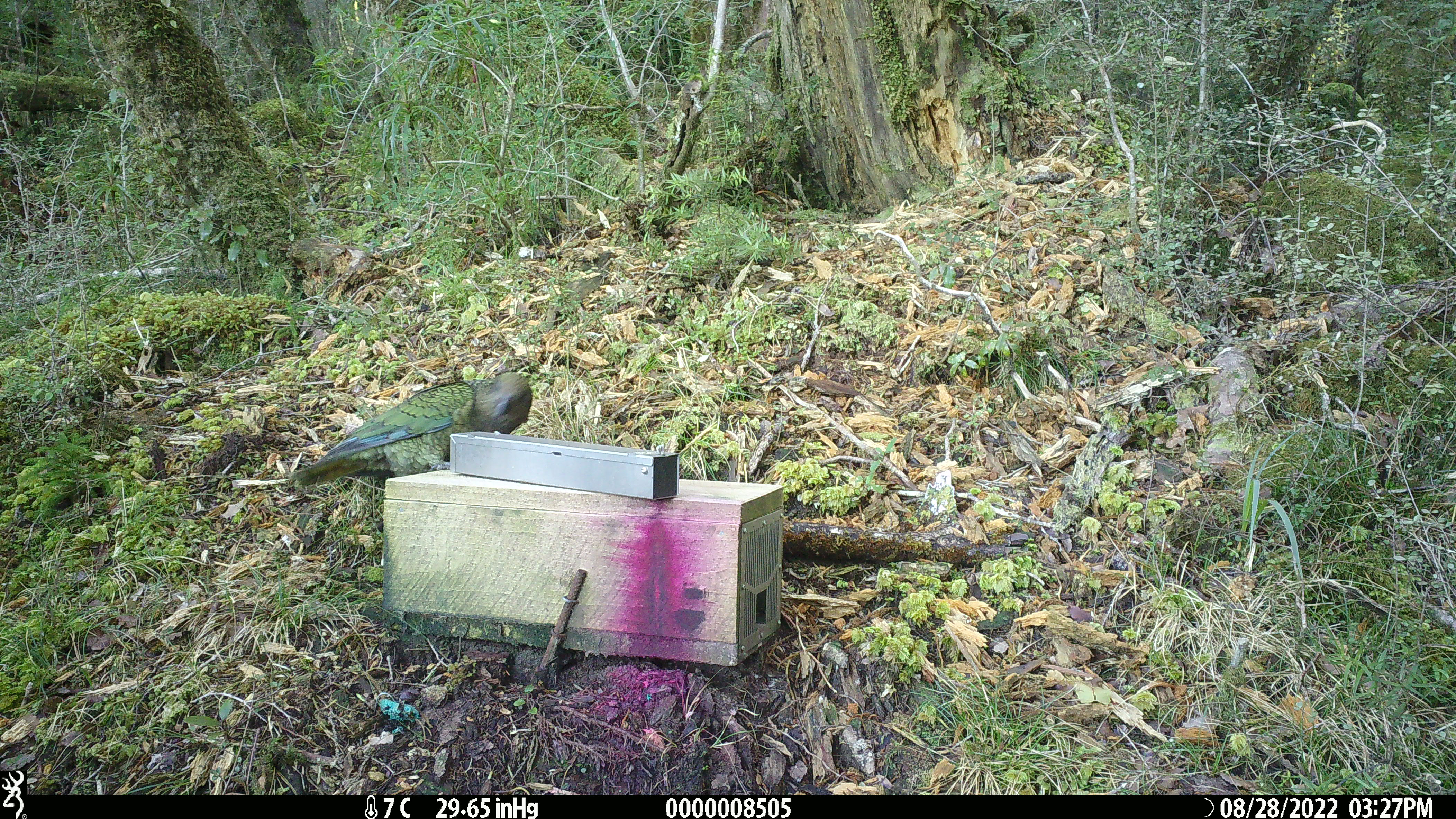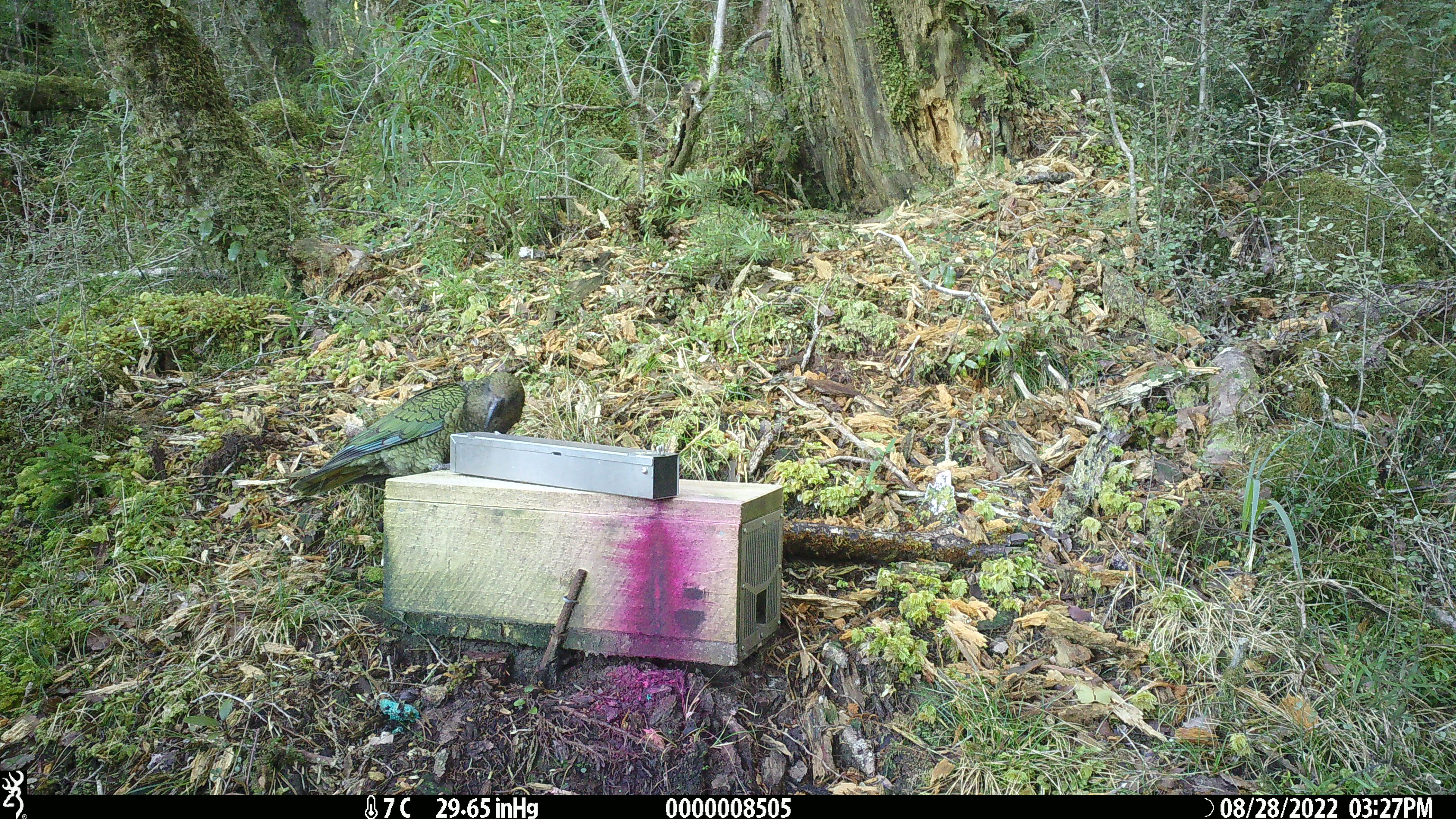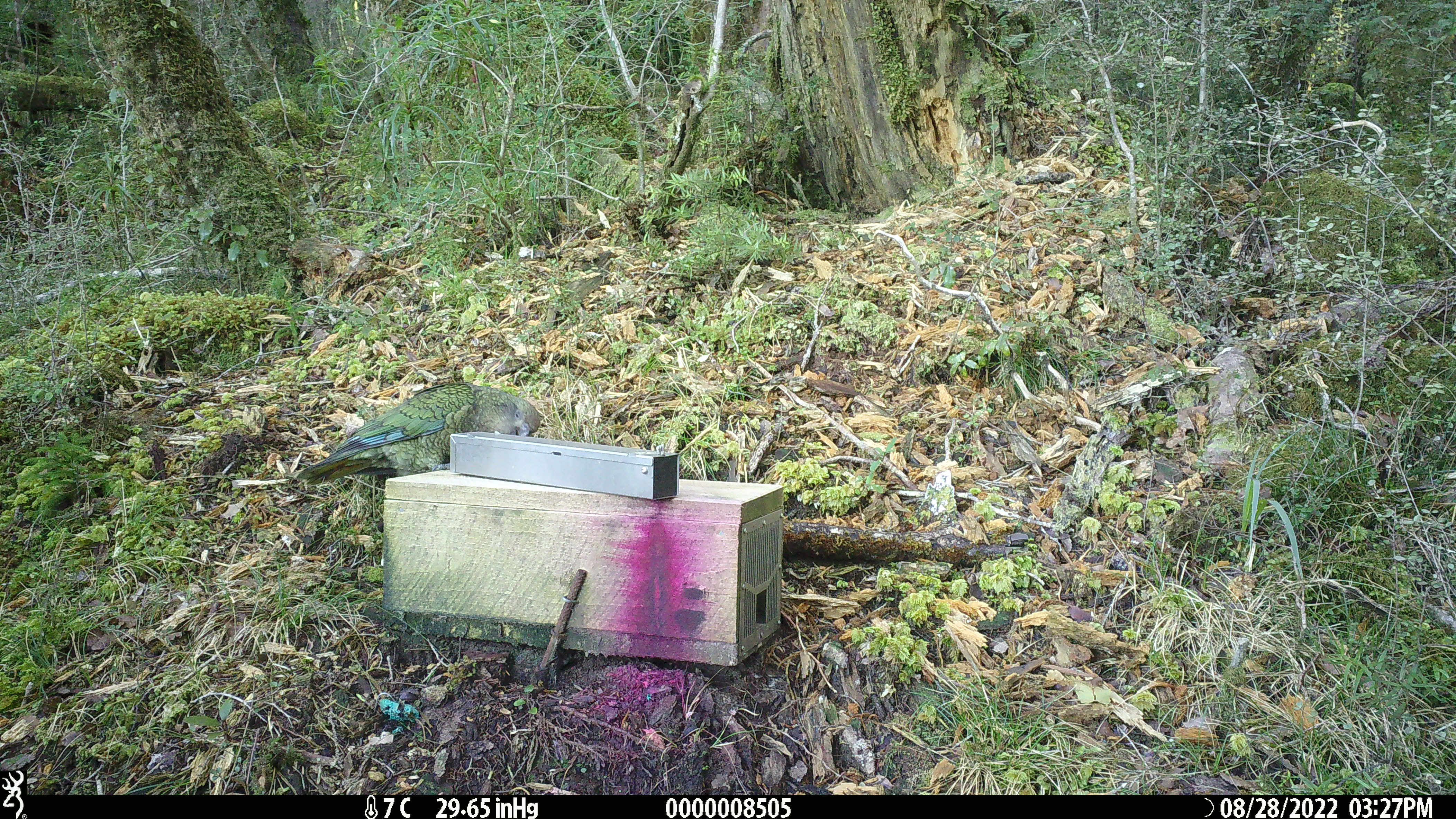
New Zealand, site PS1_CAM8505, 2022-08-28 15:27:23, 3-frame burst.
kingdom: Animalia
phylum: Chordata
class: Aves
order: Psittaciformes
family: Strigopidae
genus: Nestor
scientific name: Nestor notabilis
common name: kea